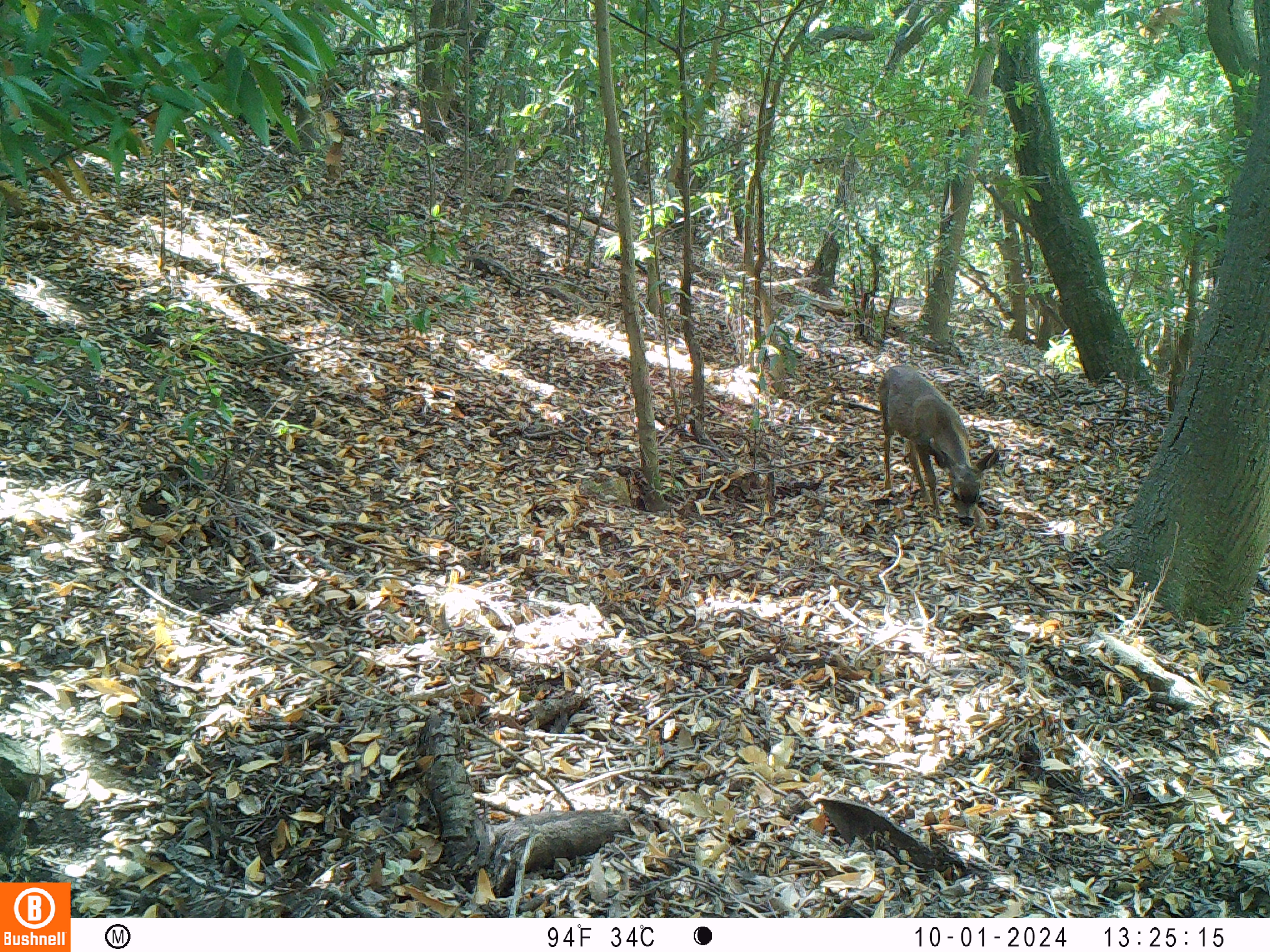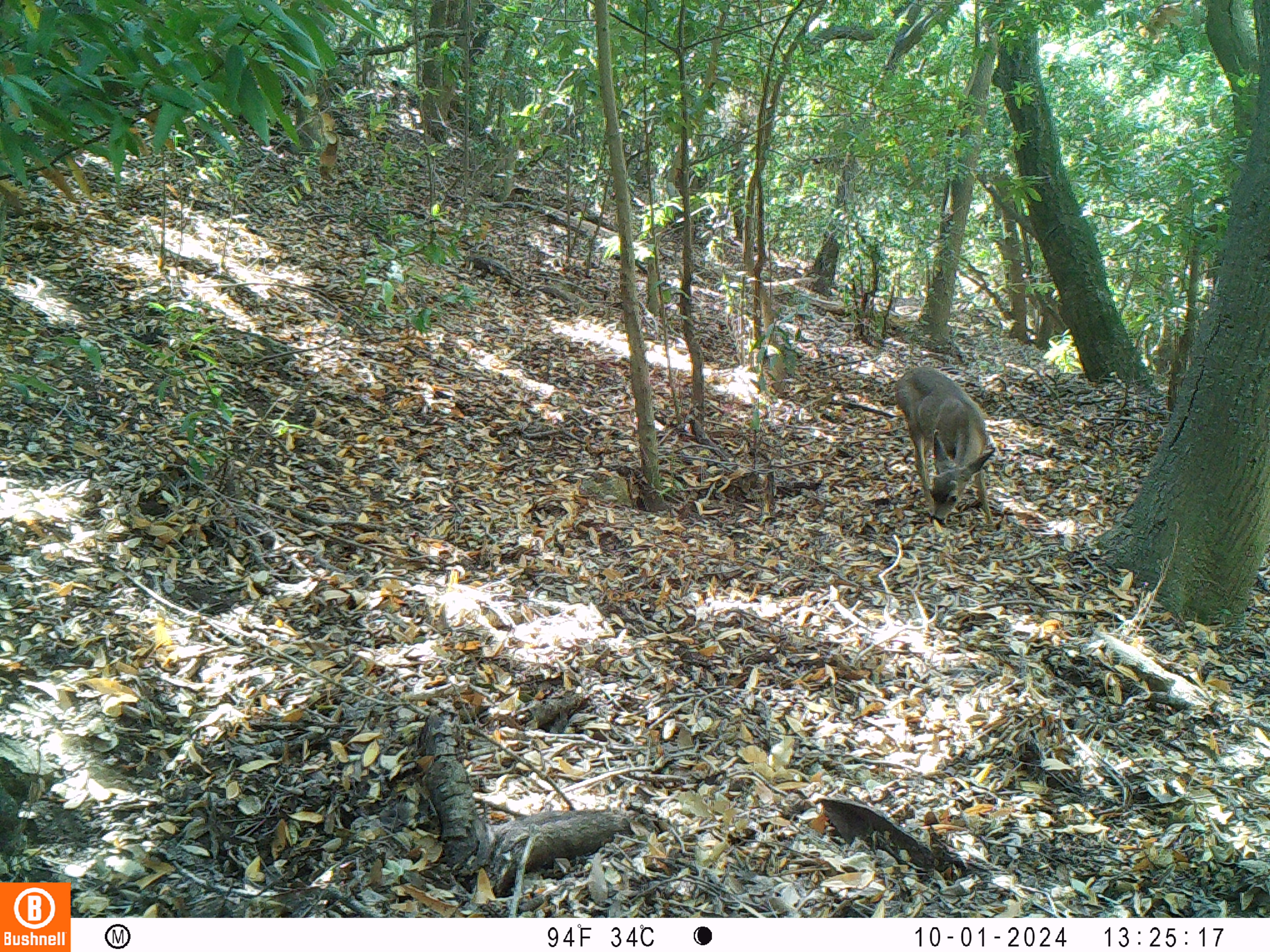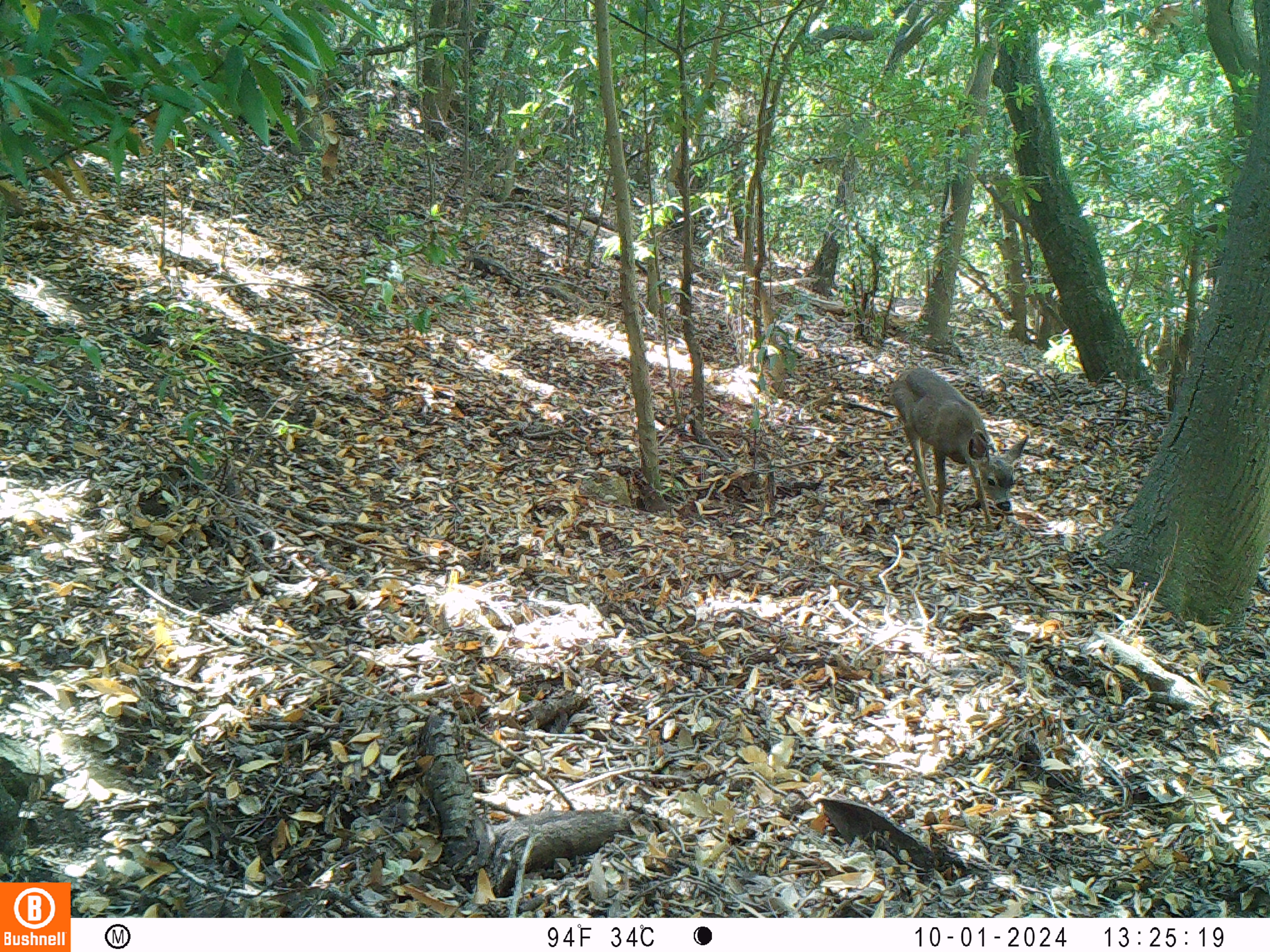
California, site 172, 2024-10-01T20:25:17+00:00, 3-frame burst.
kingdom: Animalia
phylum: Chordata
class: Mammalia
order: Artiodactyla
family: Cervidae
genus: Odocoileus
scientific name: Odocoileus hemionus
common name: mule deer